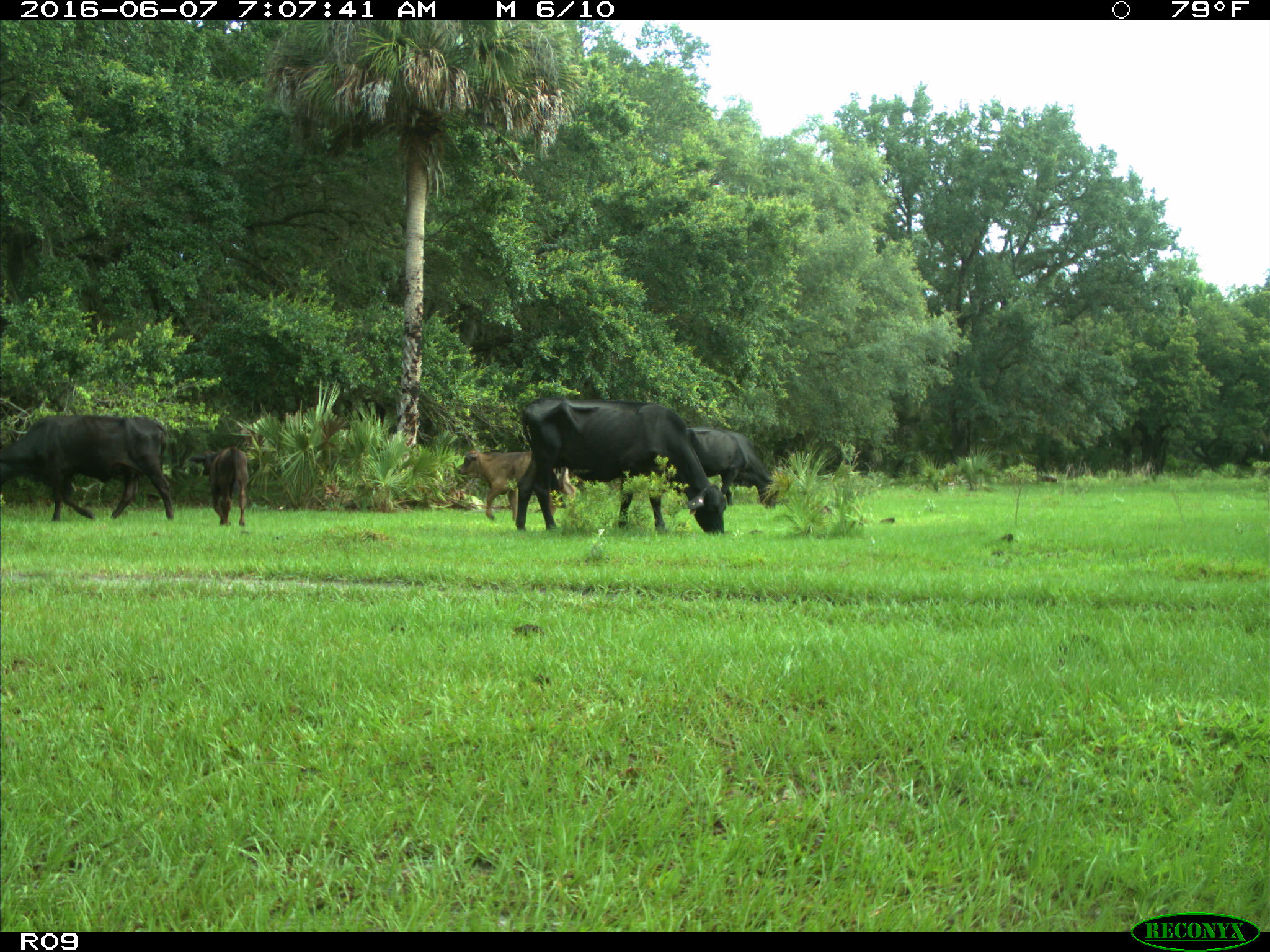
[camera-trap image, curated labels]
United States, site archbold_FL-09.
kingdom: Animalia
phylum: Chordata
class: Mammalia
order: Artiodactyla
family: Bovidae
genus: Bos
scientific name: Bos taurus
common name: domestic cow